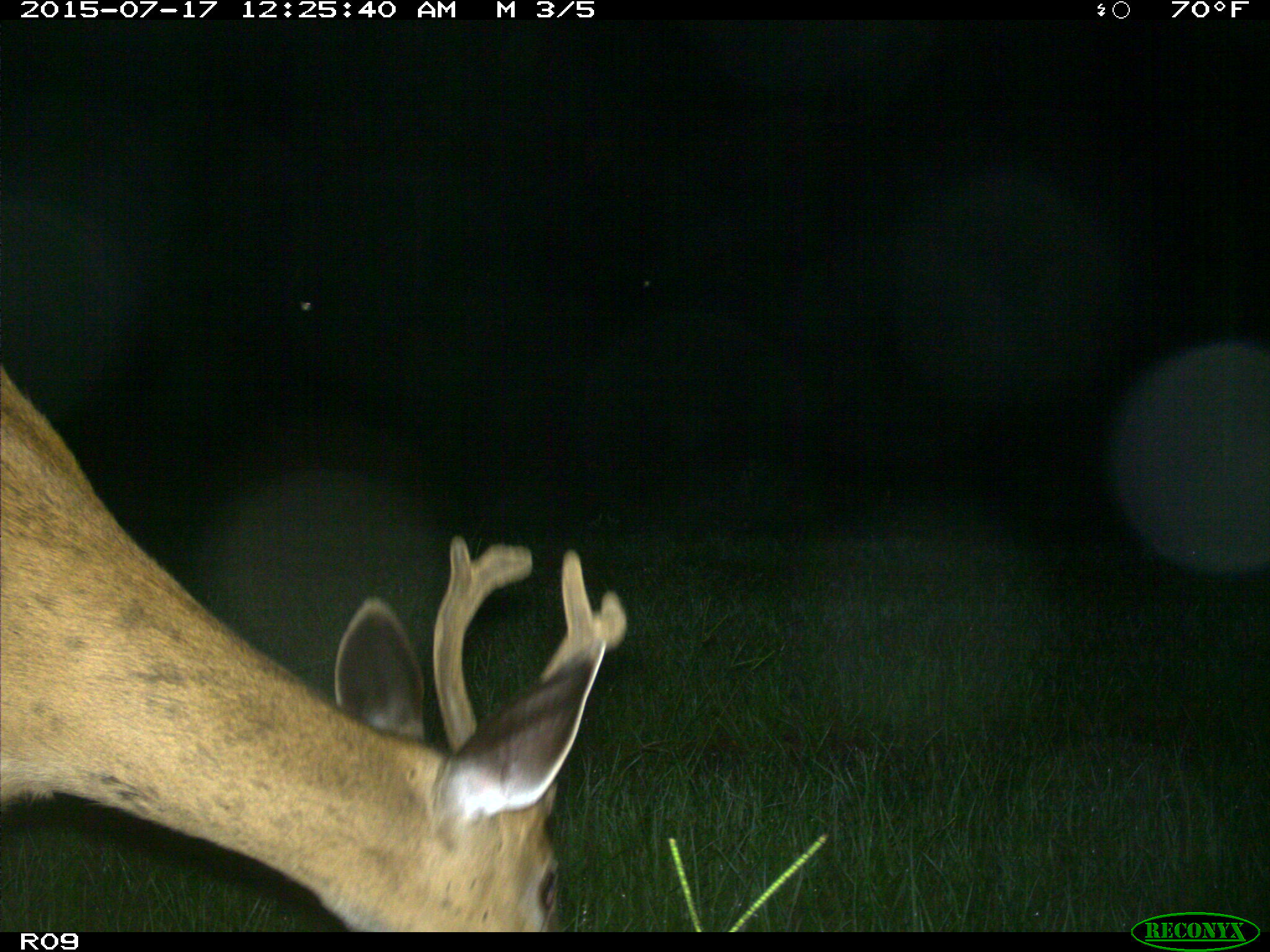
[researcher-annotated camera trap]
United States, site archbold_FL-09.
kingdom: Animalia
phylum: Chordata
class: Mammalia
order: Artiodactyla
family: Cervidae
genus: Odocoileus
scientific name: Odocoileus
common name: deer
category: unidentified deer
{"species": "unidentified deer (deer) (Odocoileus)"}